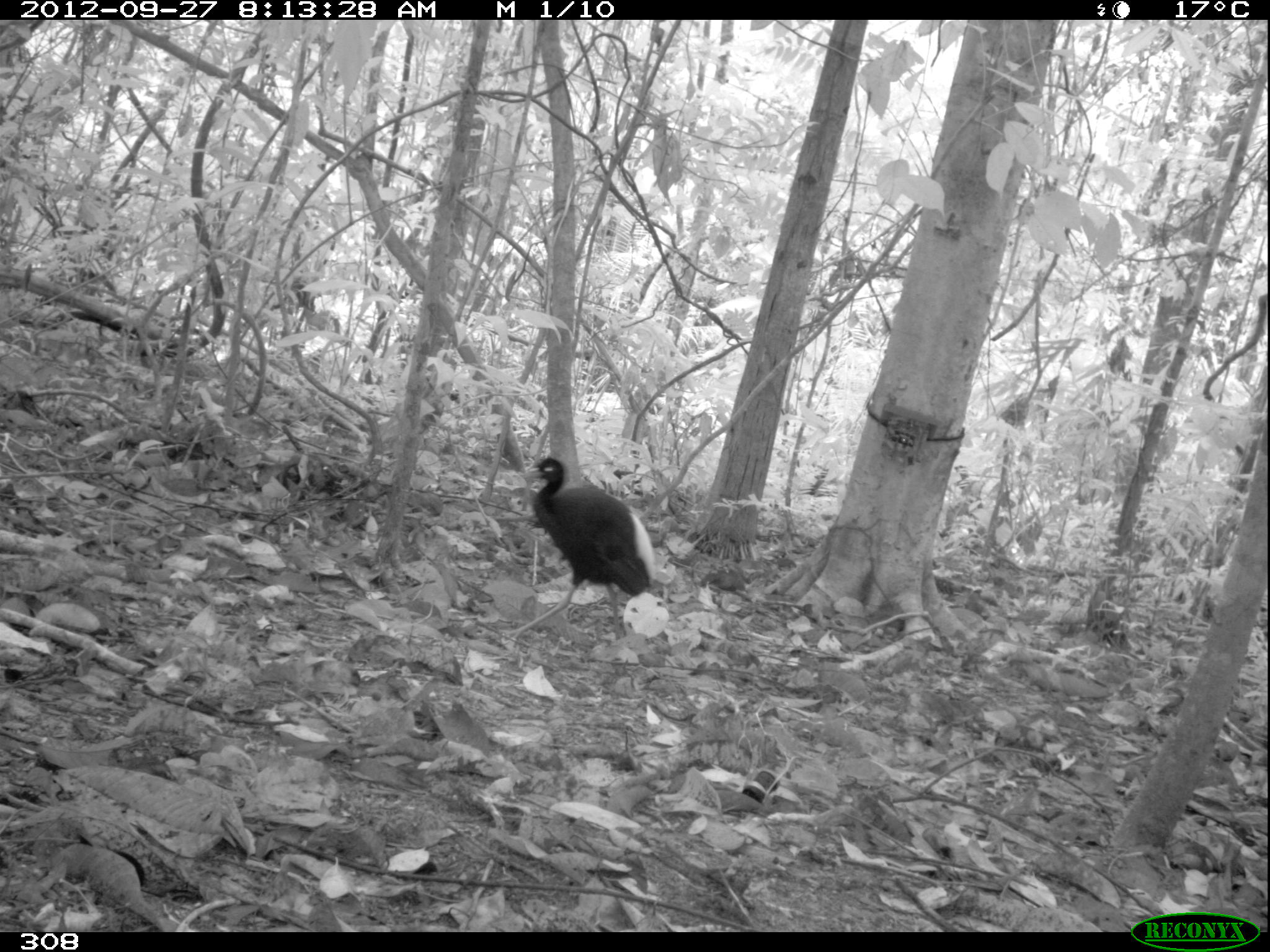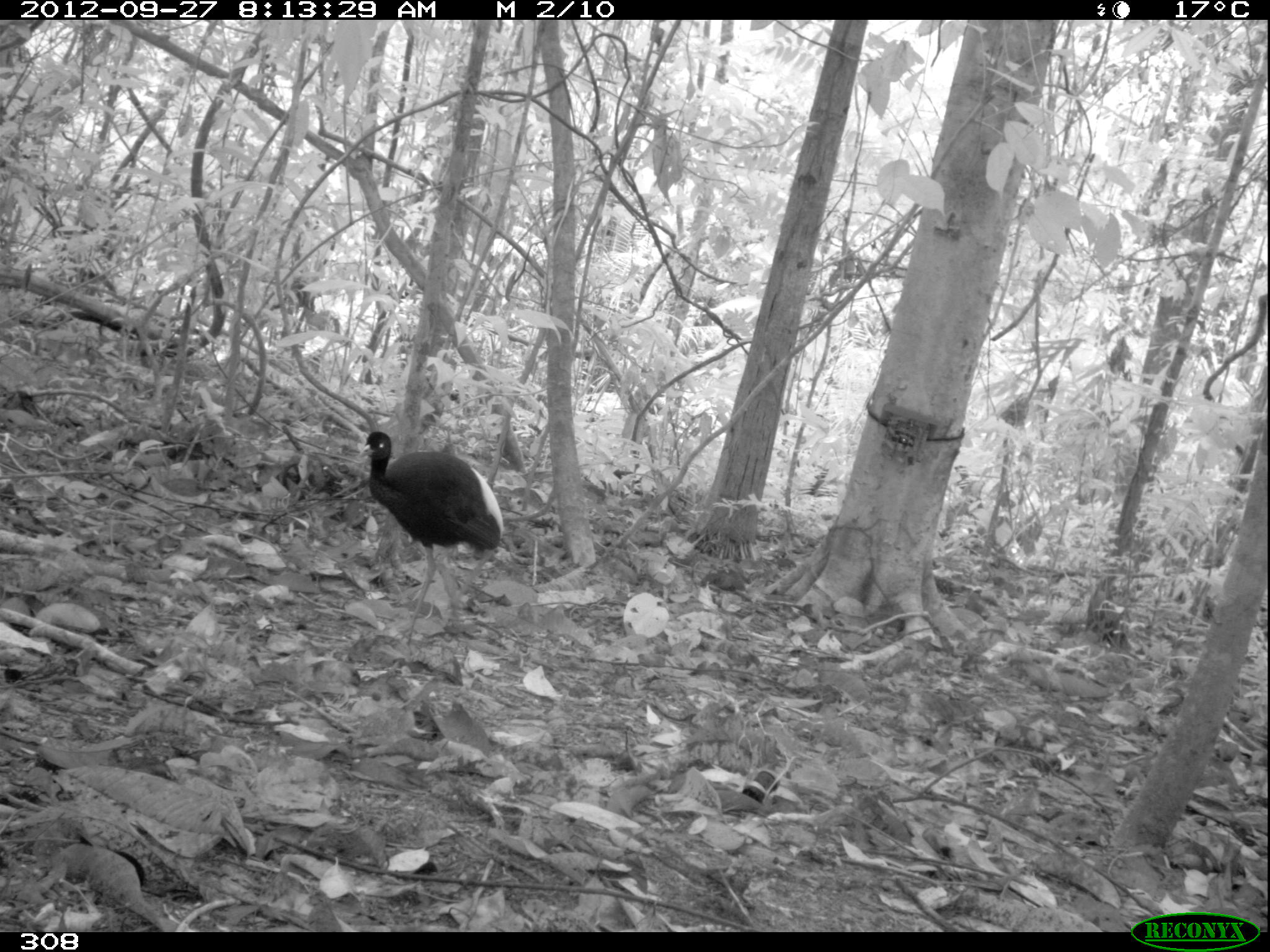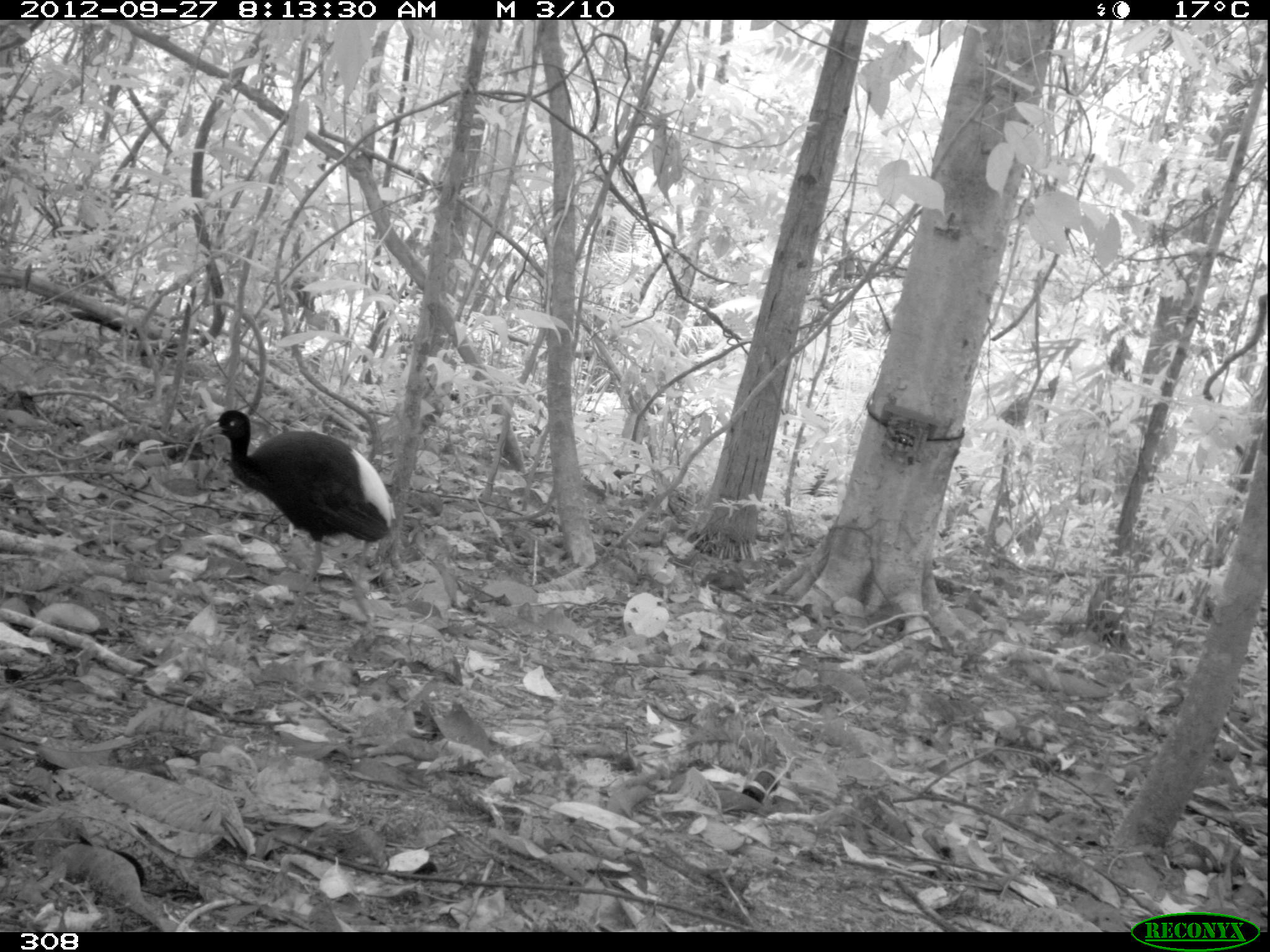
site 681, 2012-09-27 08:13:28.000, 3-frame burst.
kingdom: Animalia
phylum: Chordata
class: Aves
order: Gruiformes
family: Psophiidae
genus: Psophia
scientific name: Psophia leucoptera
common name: pale-winged trumpeter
Psophia leucoptera (pale-winged trumpeter).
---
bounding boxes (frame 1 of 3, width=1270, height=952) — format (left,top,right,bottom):
psophia leucoptera: (501,456,654,645)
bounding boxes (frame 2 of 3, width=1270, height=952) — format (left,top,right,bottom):
psophia leucoptera: (355,429,503,641)